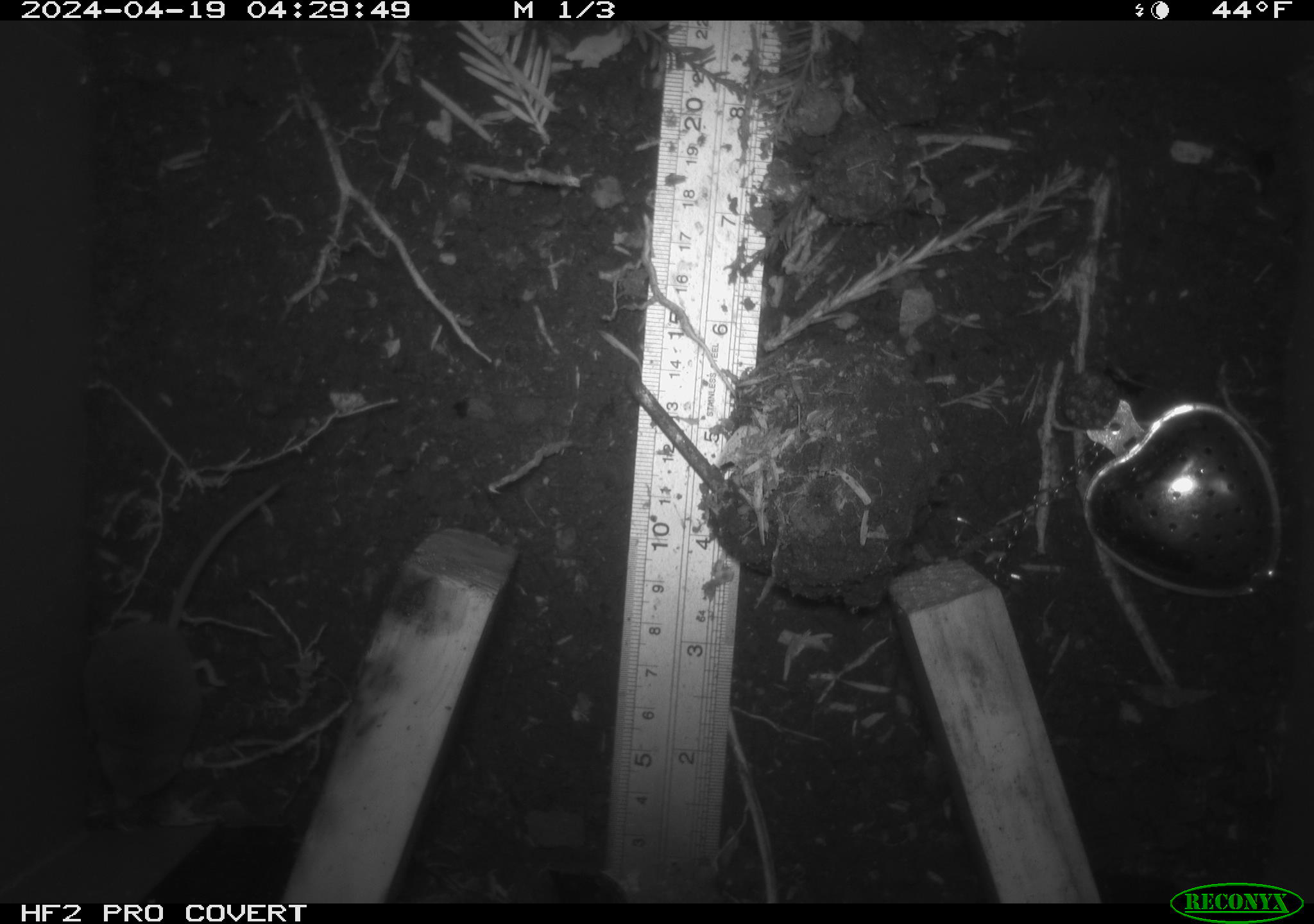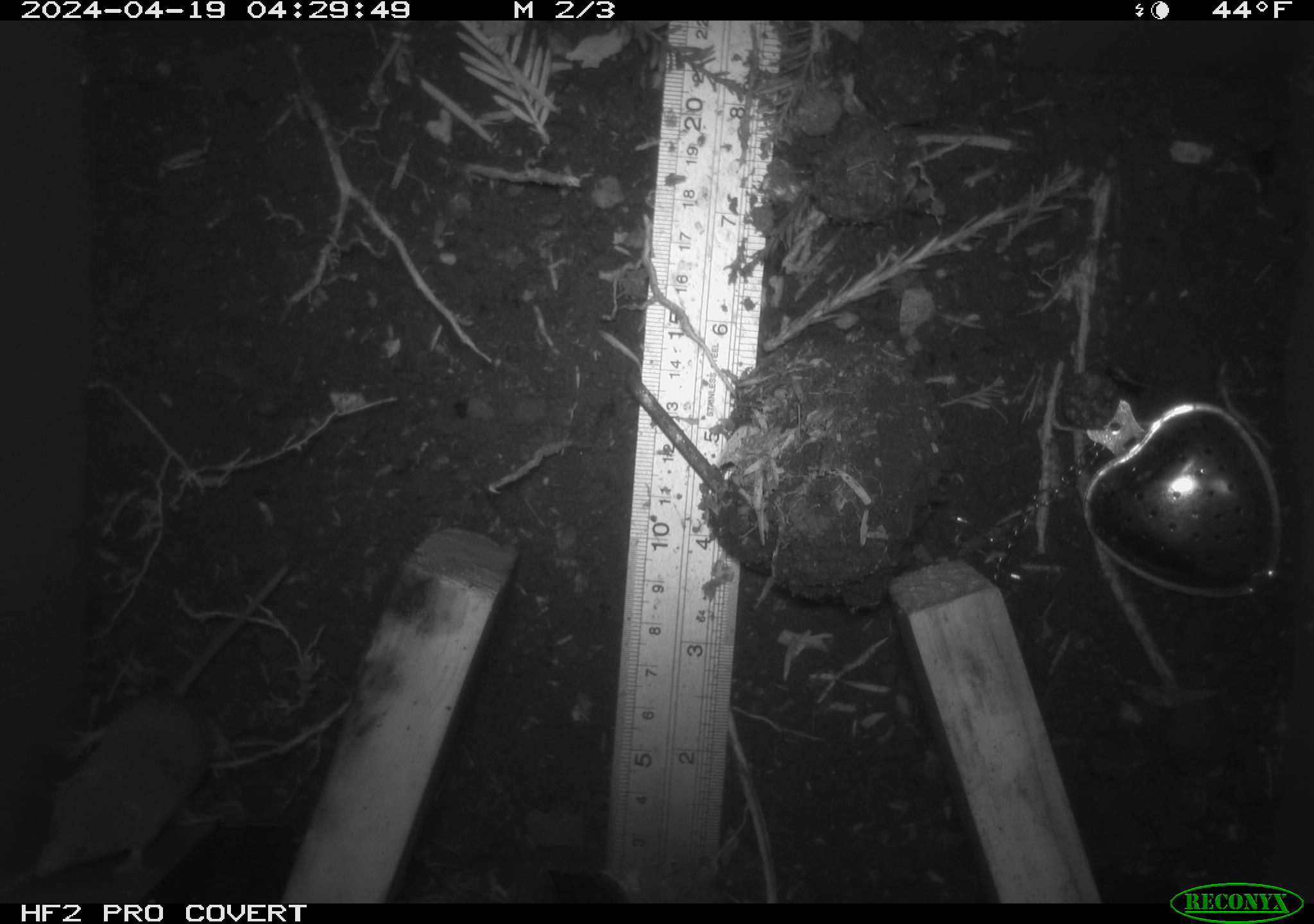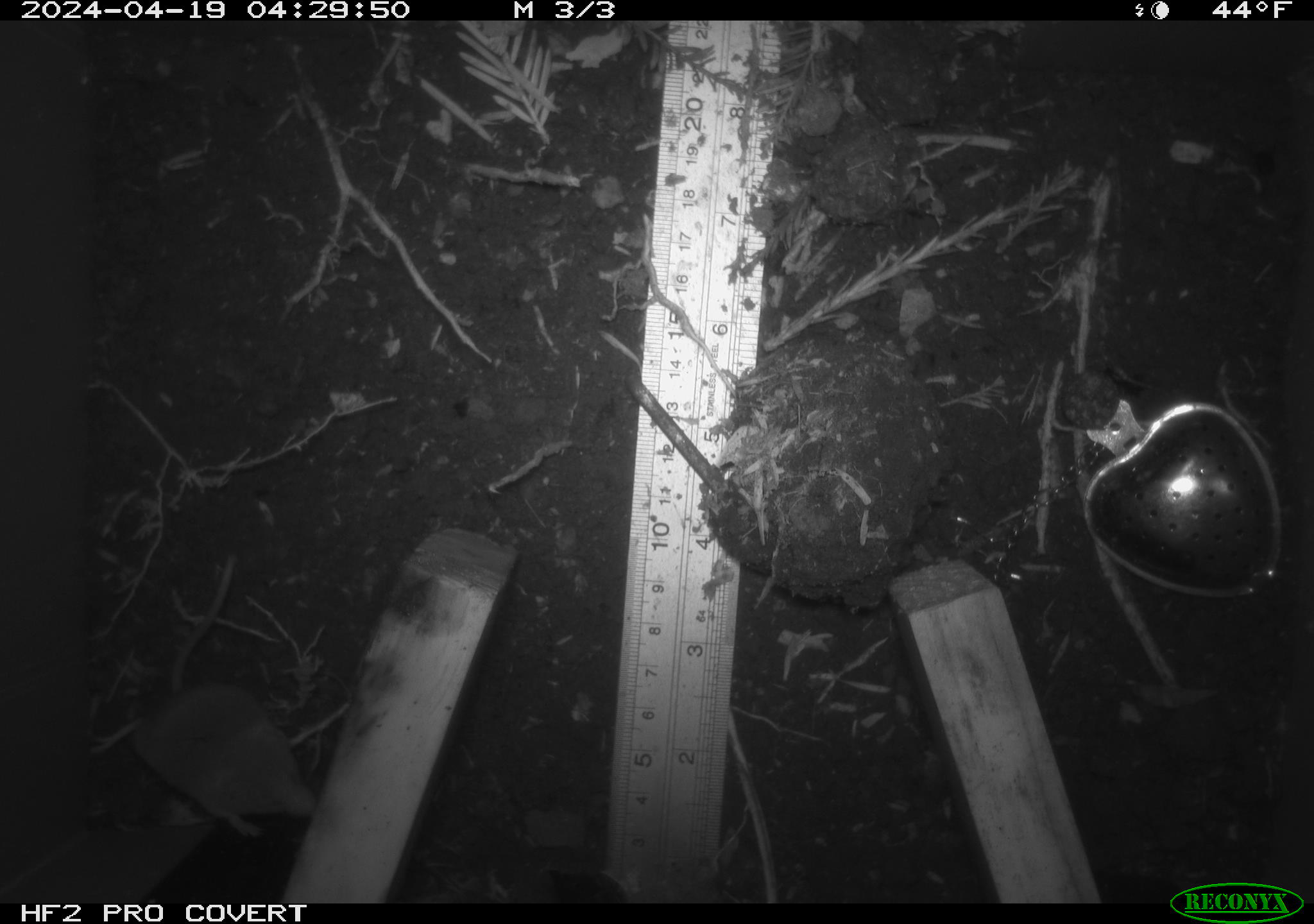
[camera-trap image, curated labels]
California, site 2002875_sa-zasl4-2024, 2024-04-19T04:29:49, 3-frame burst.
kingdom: Animalia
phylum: Chordata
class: Mammalia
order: Eulipotyphla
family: Soricidae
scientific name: Soricidae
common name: shrews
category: soricidae family